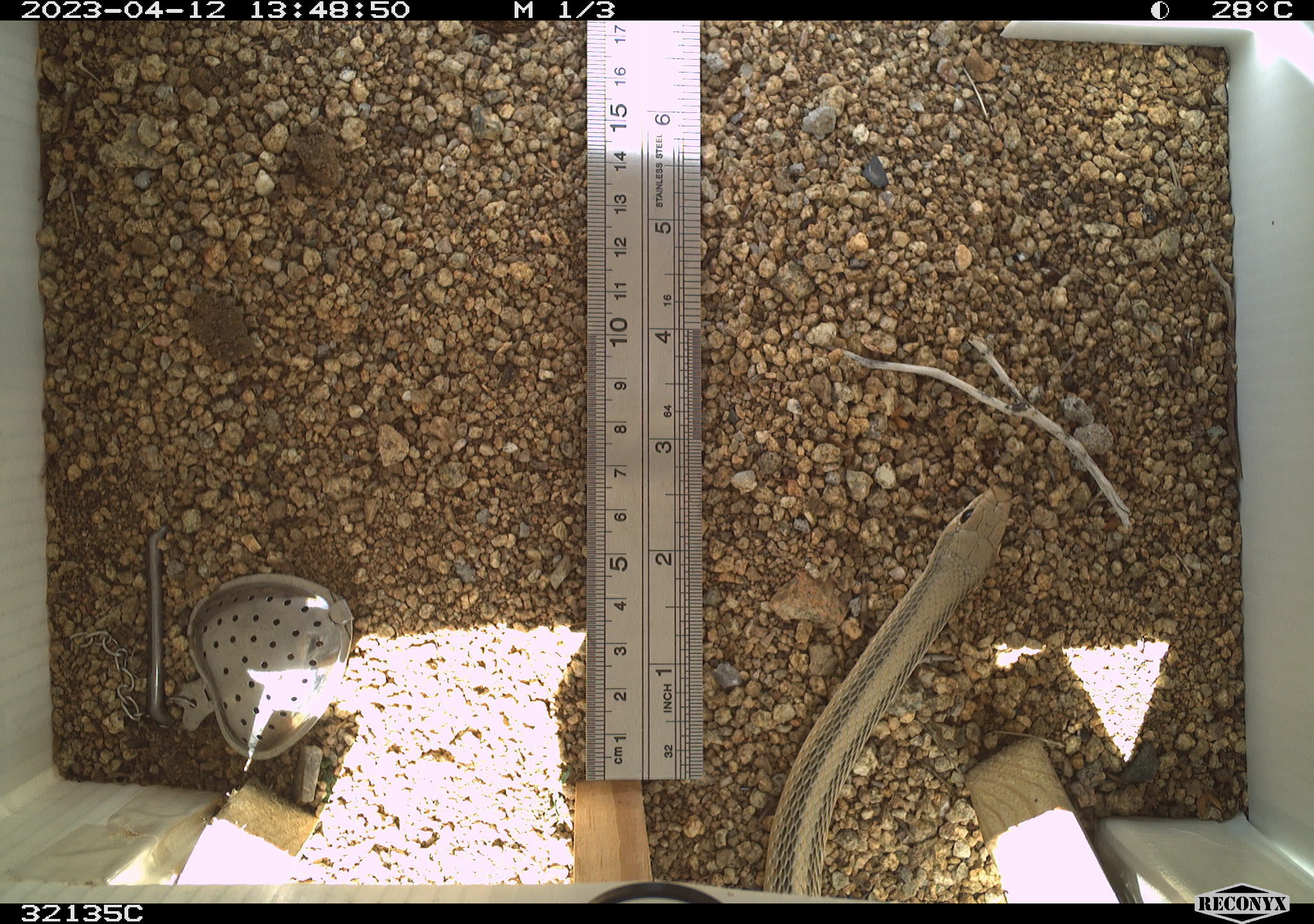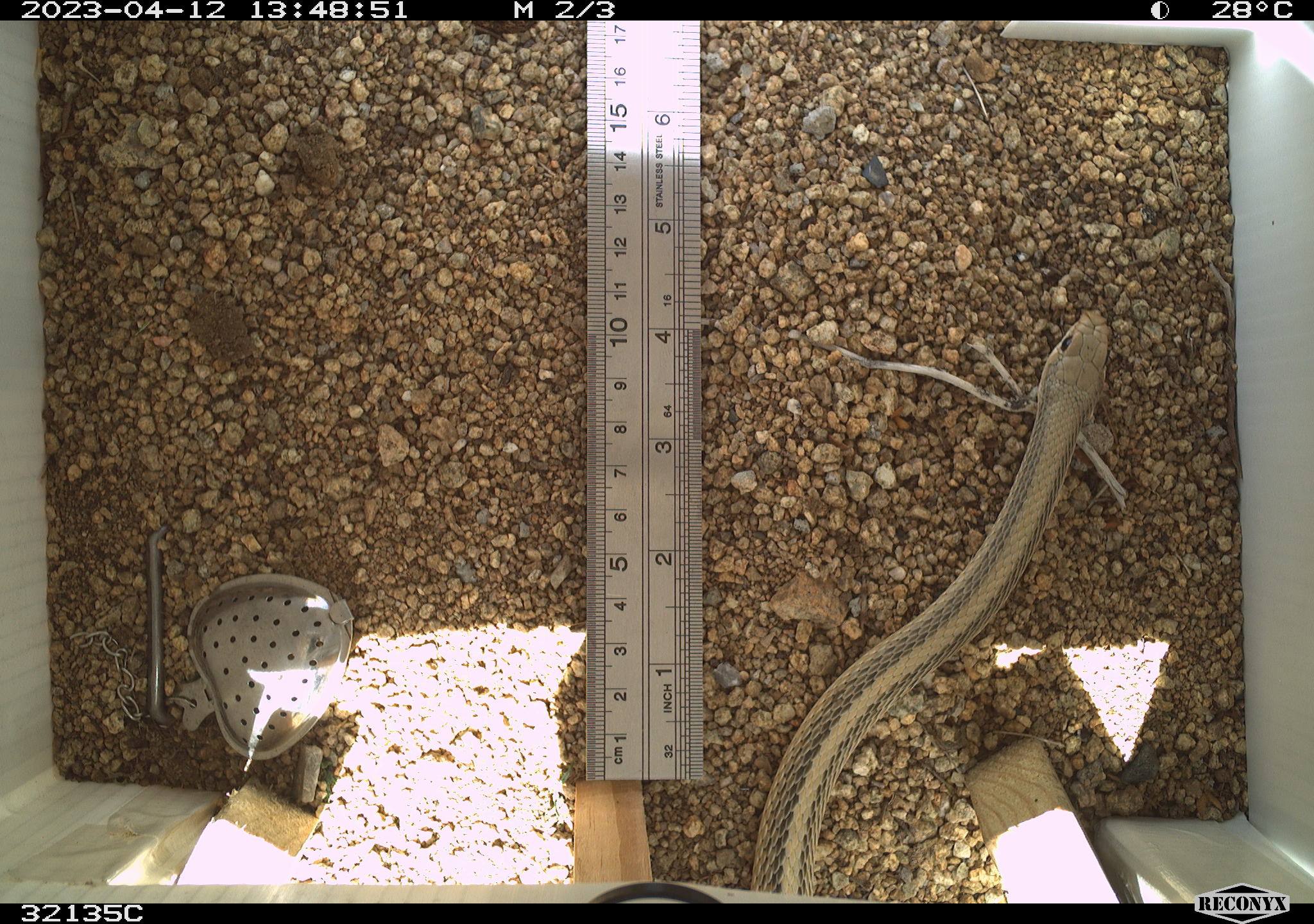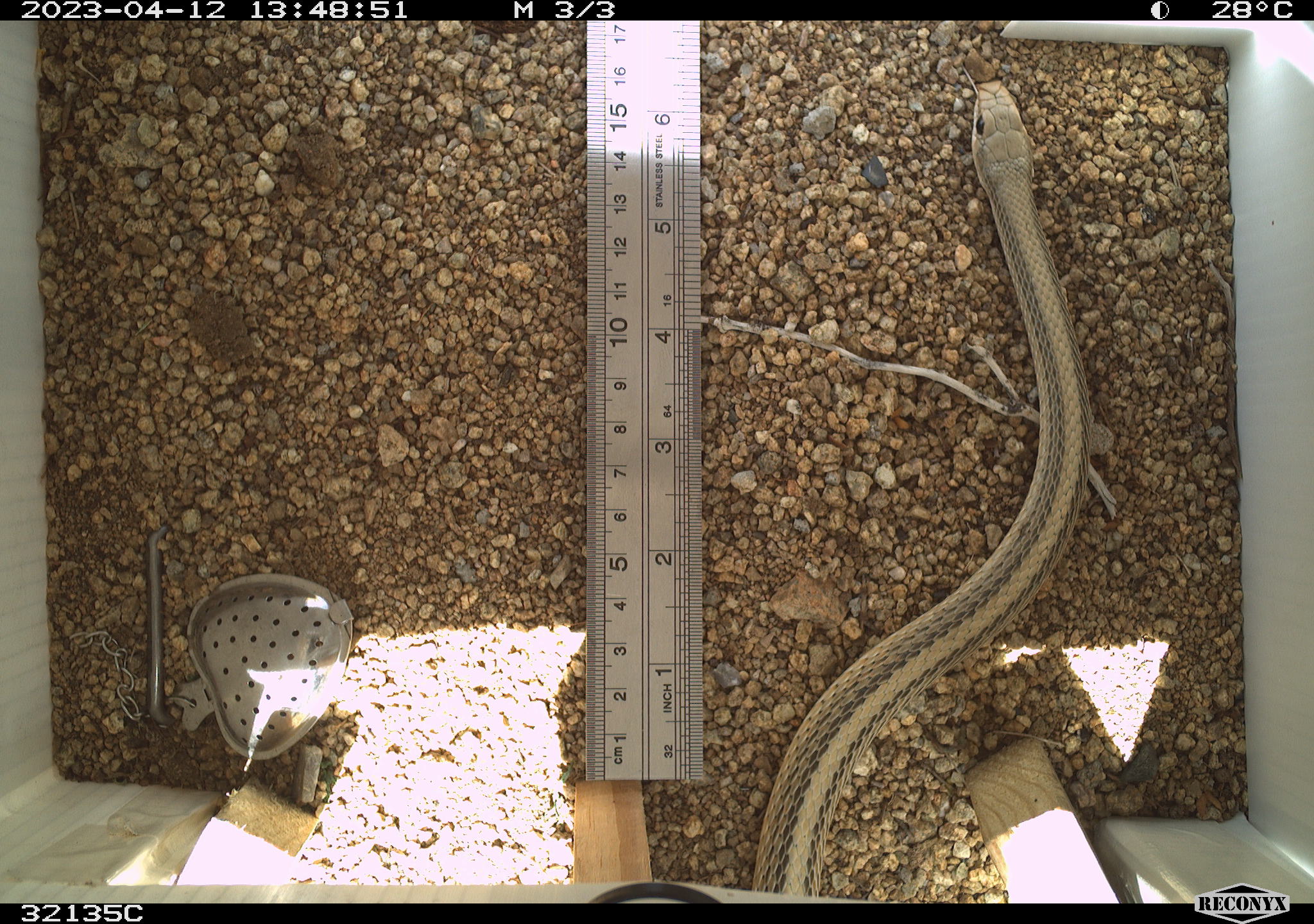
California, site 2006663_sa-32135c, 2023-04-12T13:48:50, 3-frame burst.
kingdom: Animalia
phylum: Chordata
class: Reptilia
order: Squamata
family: Colubridae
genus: Salvadora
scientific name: Salvadora hexalepis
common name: western patch-nosed snake